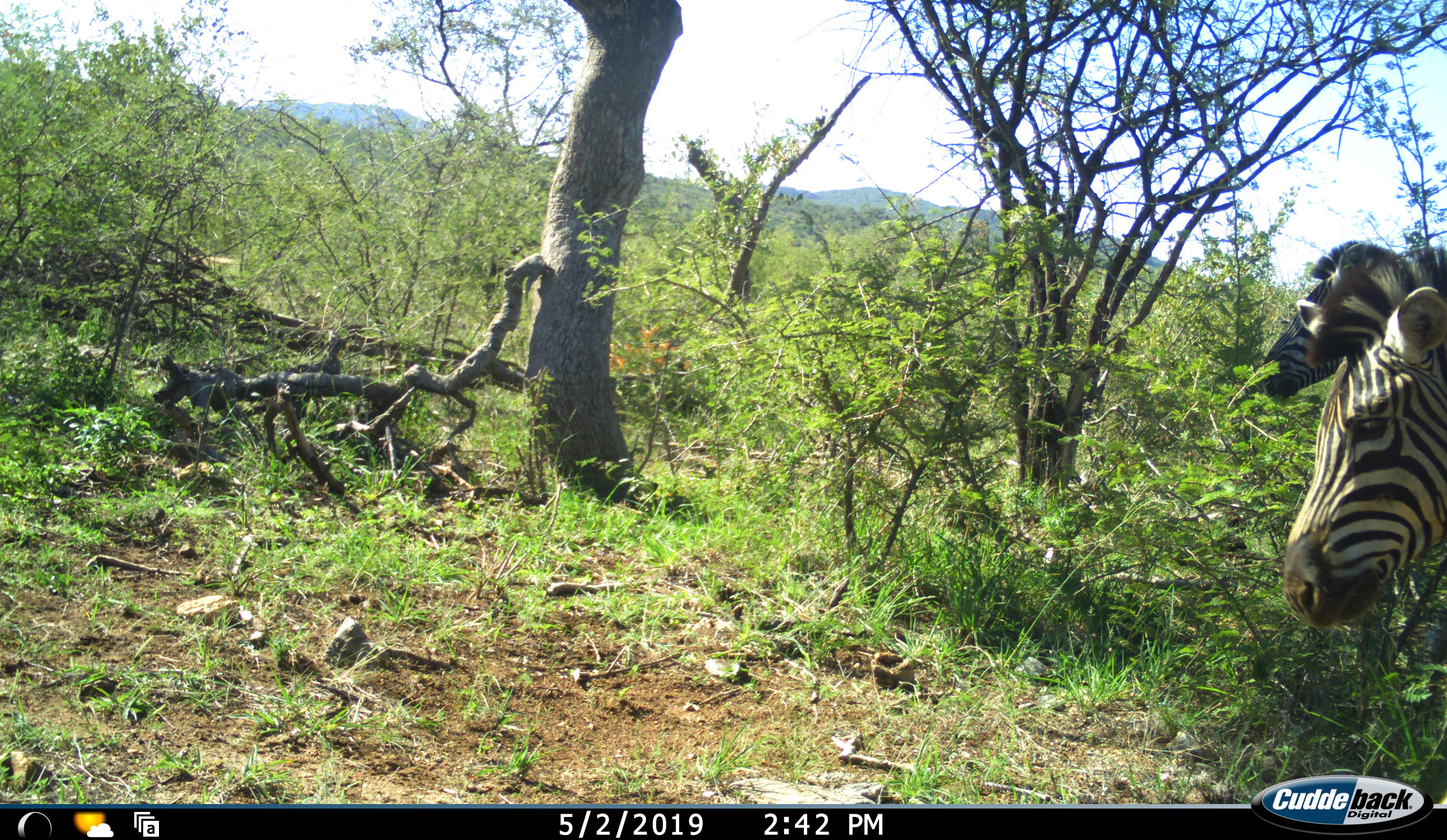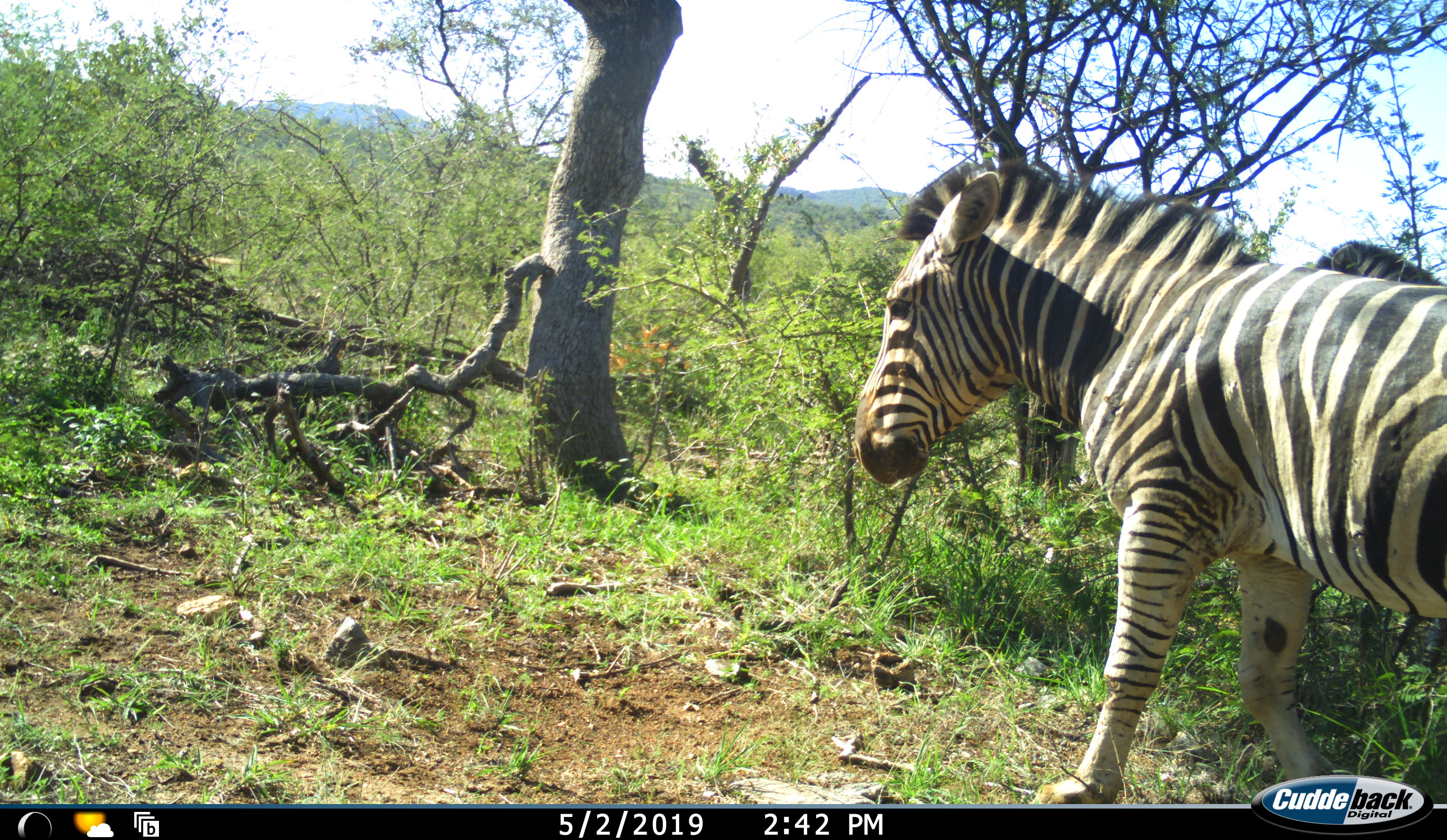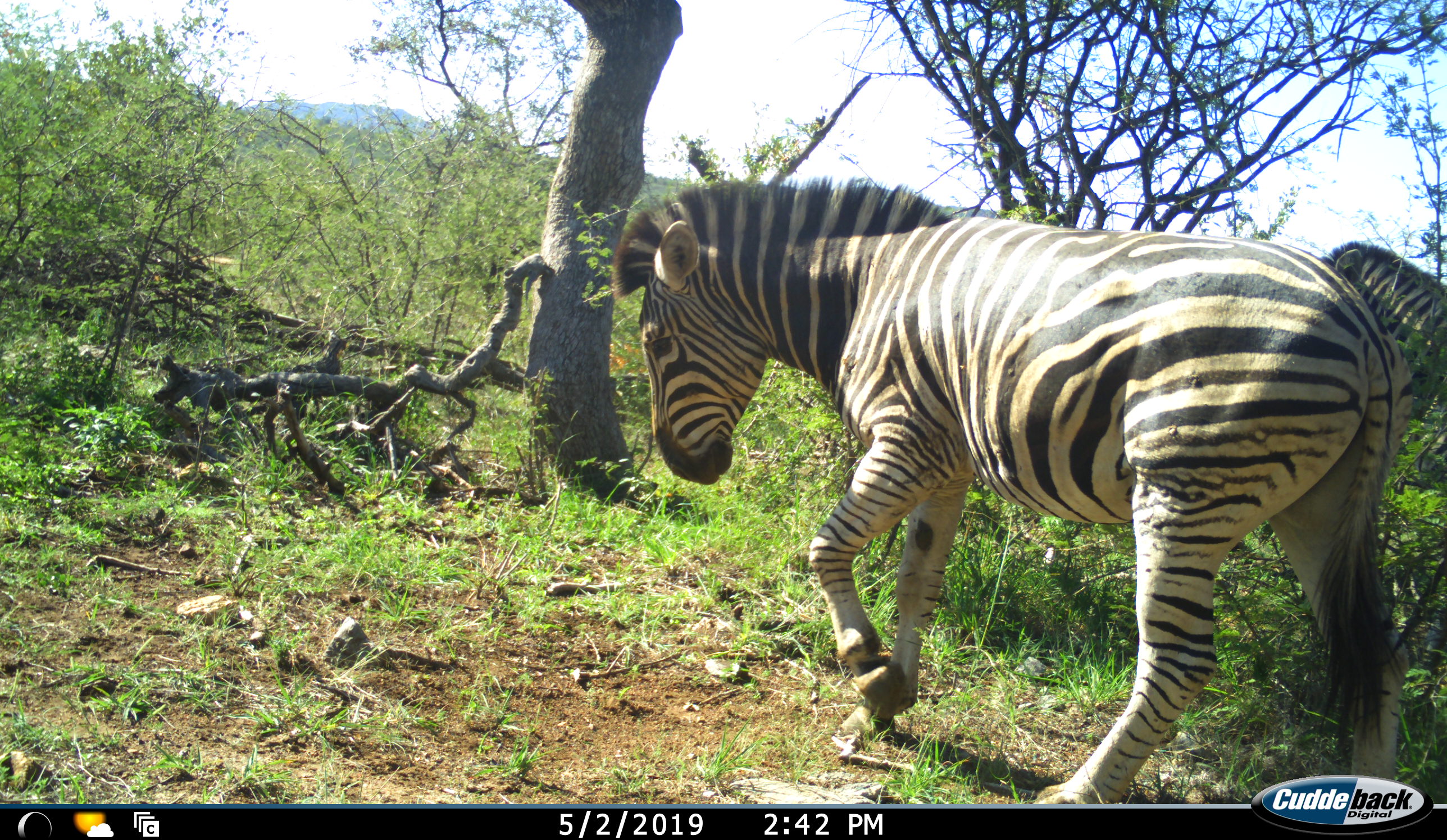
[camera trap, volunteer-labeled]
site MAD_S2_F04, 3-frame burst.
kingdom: Animalia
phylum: Chordata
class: Mammalia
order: Perissodactyla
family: Equidae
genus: Equus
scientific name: Equus quagga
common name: plains zebra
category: zebraplains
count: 2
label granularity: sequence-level